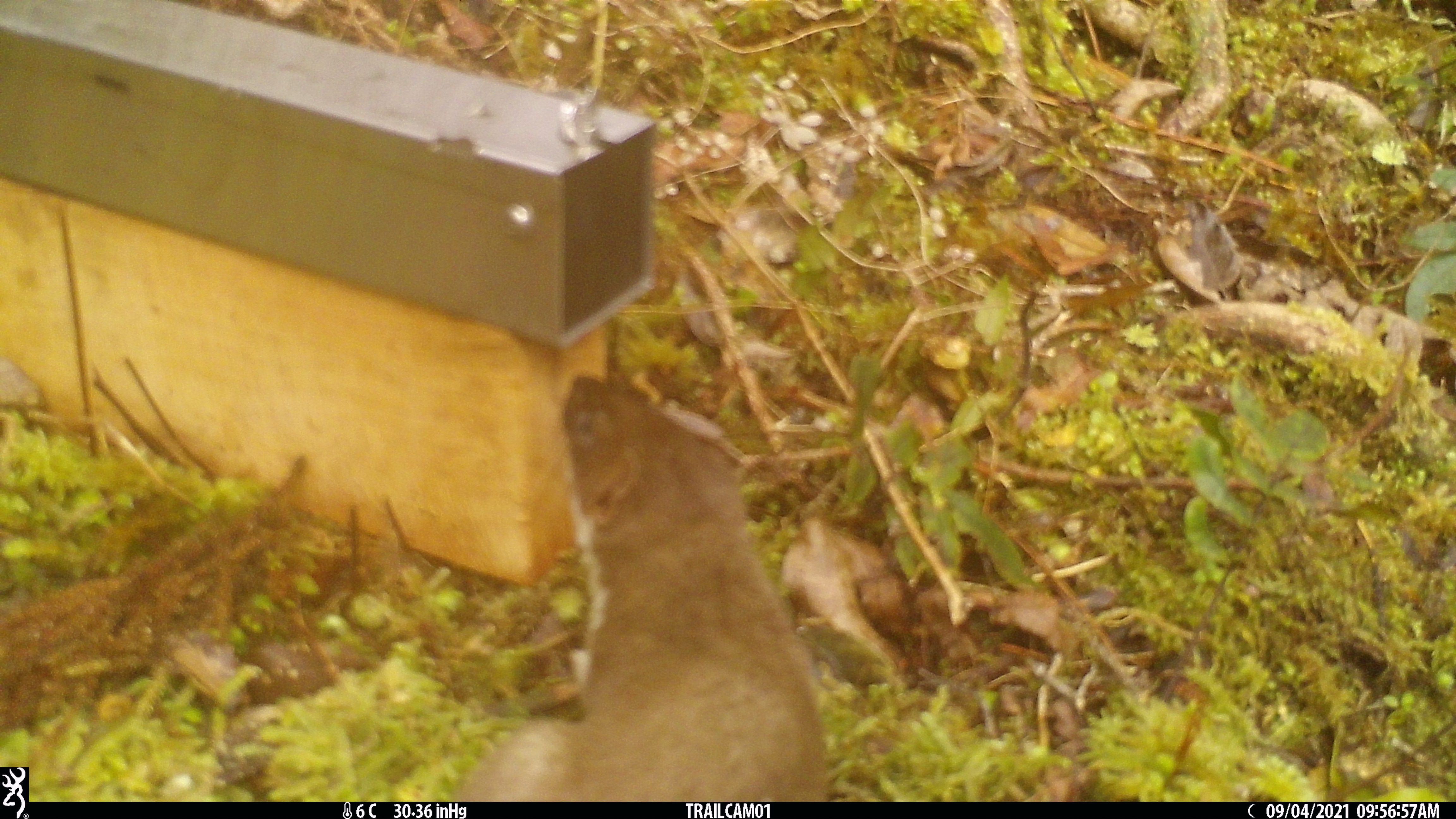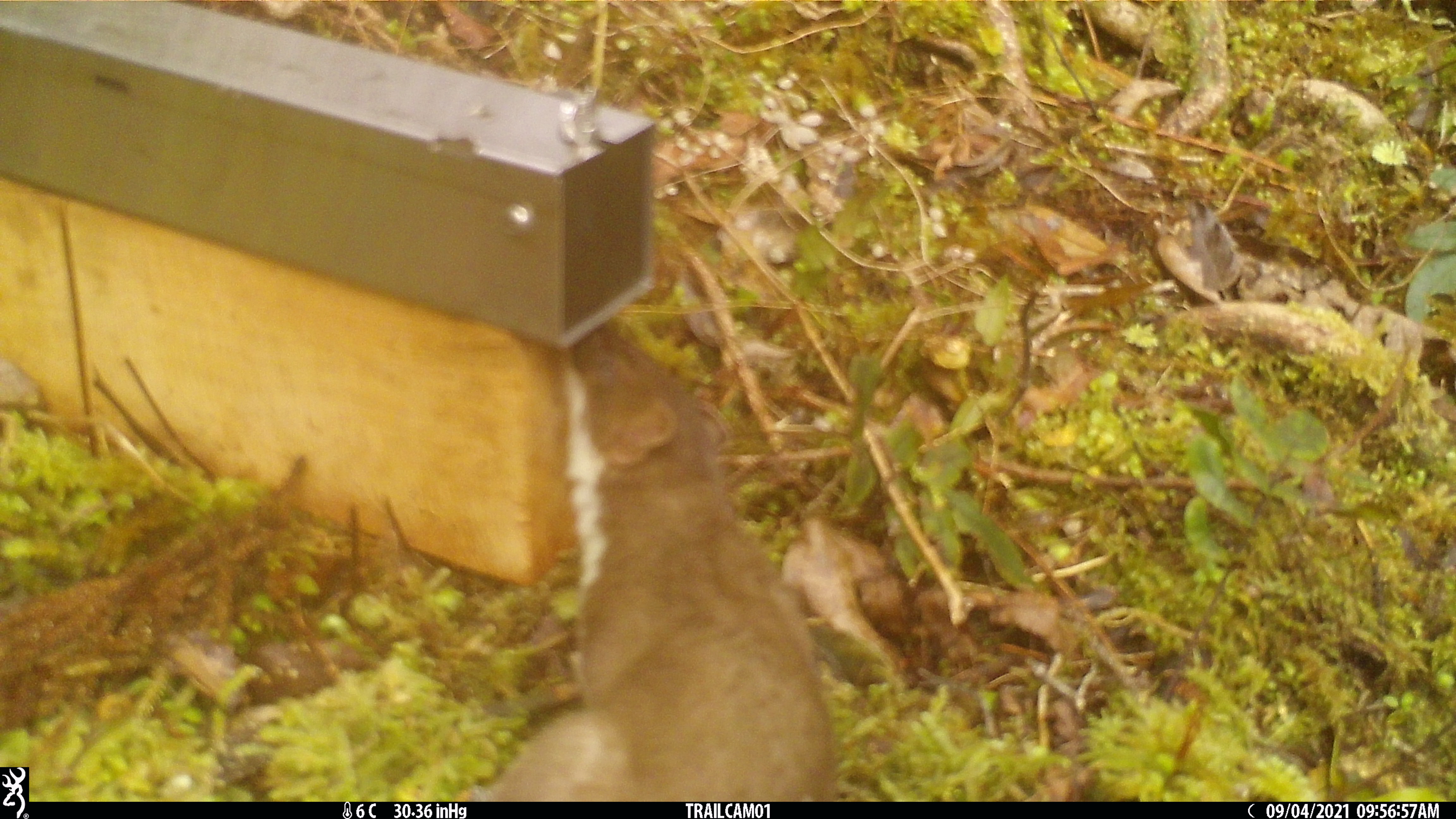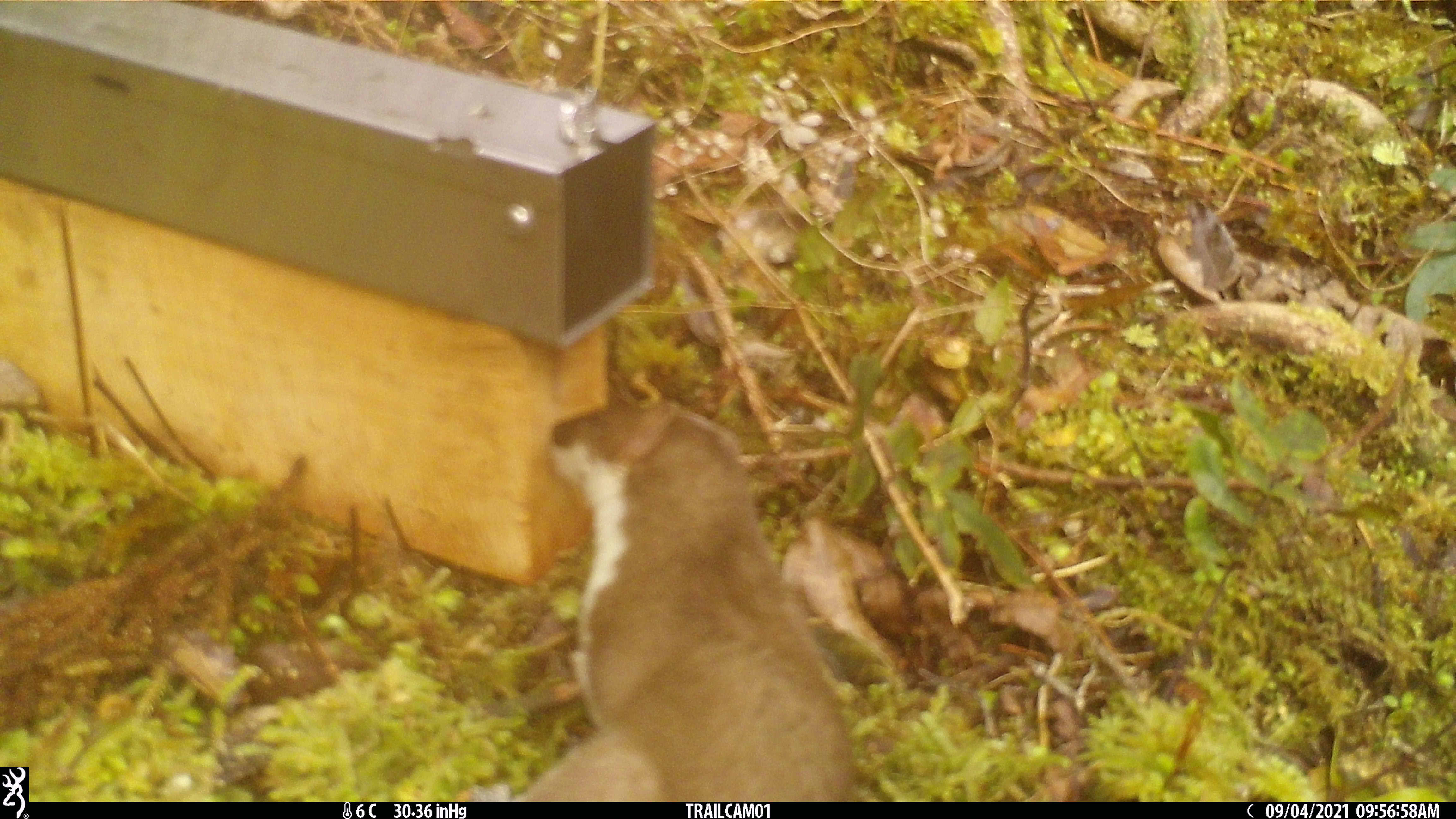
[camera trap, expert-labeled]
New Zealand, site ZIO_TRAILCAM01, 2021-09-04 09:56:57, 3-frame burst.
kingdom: Animalia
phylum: Chordata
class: Mammalia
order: Carnivora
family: Mustelidae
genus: Mustela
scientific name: Mustela erminea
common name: stoat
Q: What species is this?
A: Stoat (Mustela erminea).